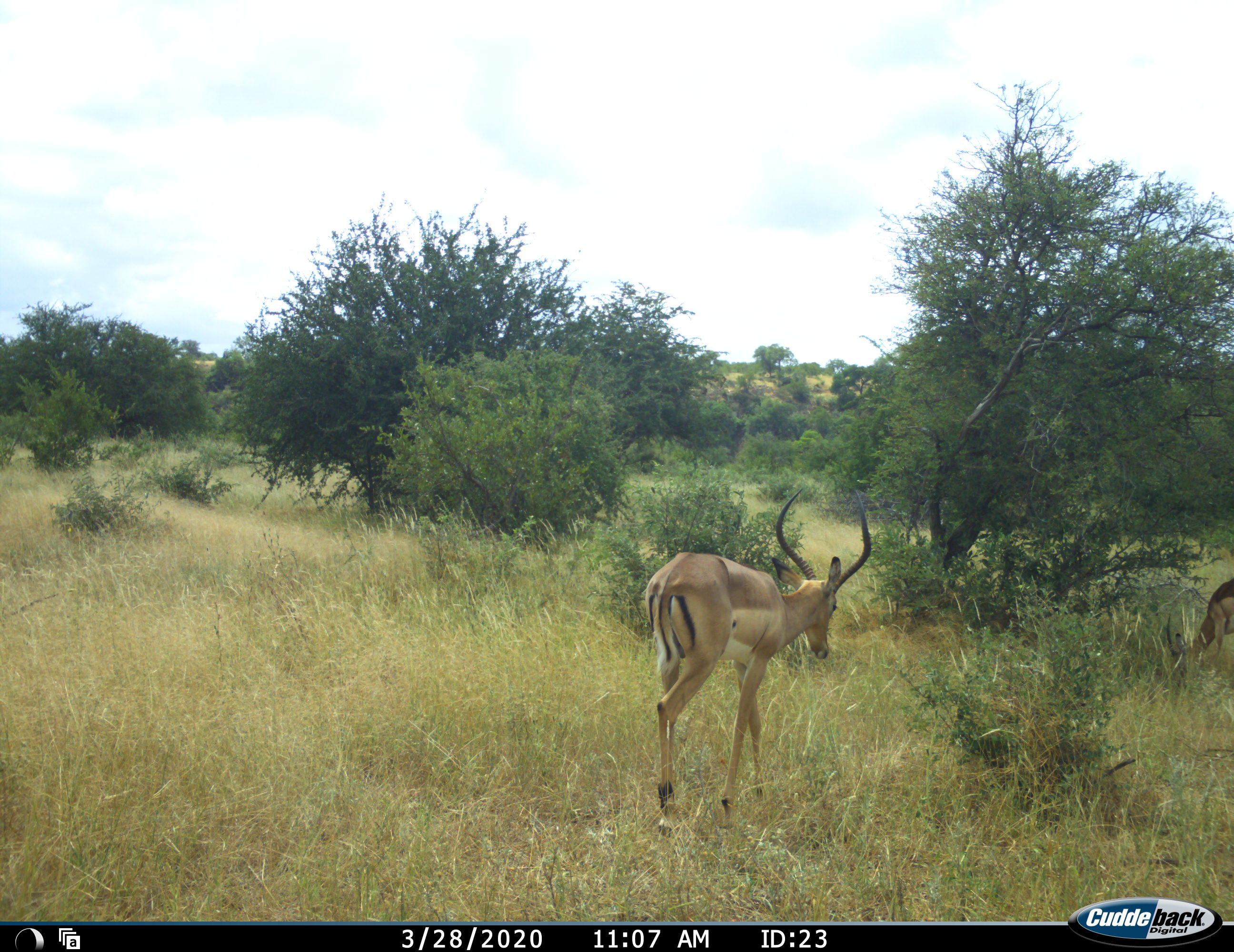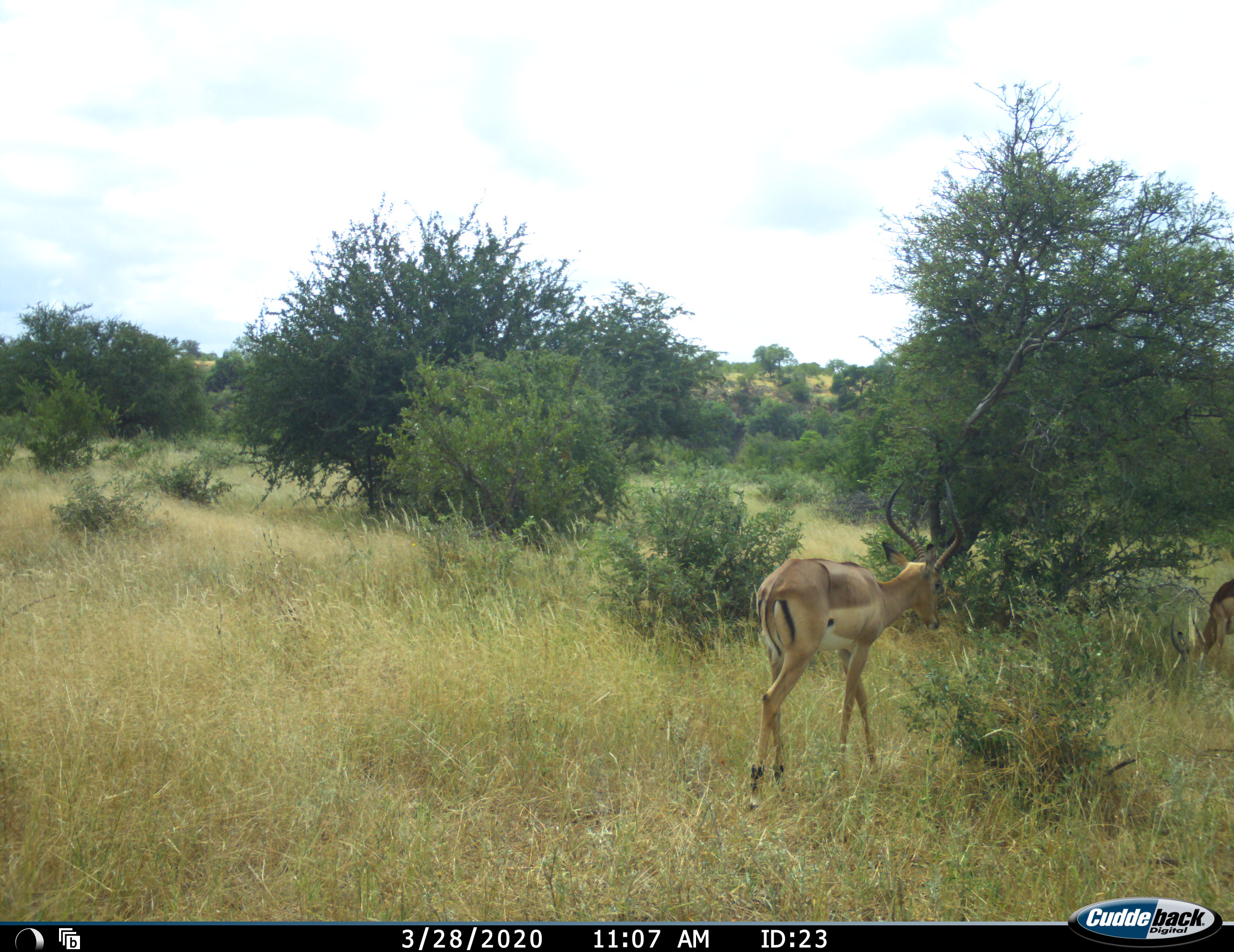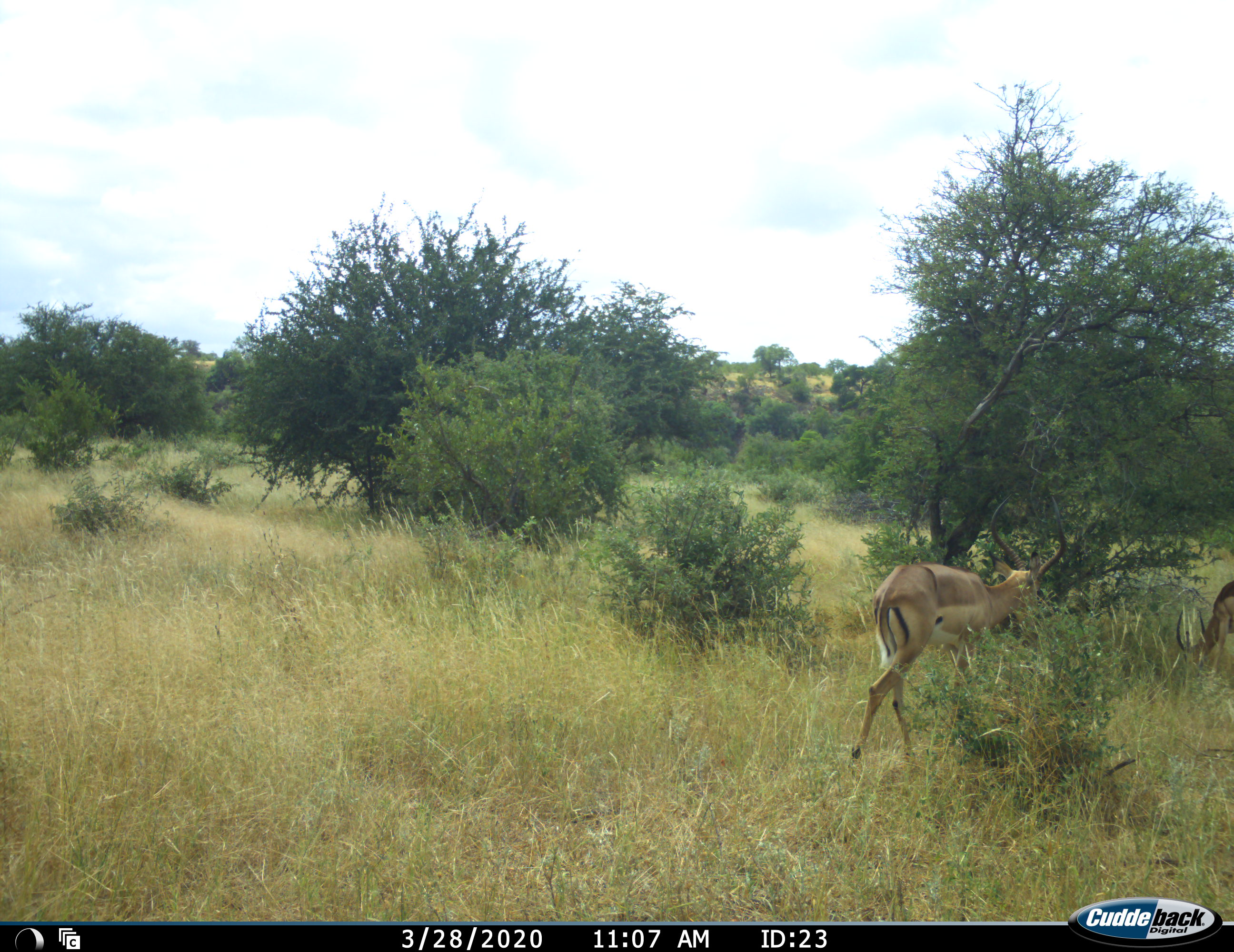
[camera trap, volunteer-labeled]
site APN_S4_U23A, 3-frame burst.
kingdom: Animalia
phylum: Chordata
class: Mammalia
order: Artiodactyla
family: Bovidae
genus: Aepyceros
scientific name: Aepyceros melampus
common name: impala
Impala (Aepyceros melampus), count 2. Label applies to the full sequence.